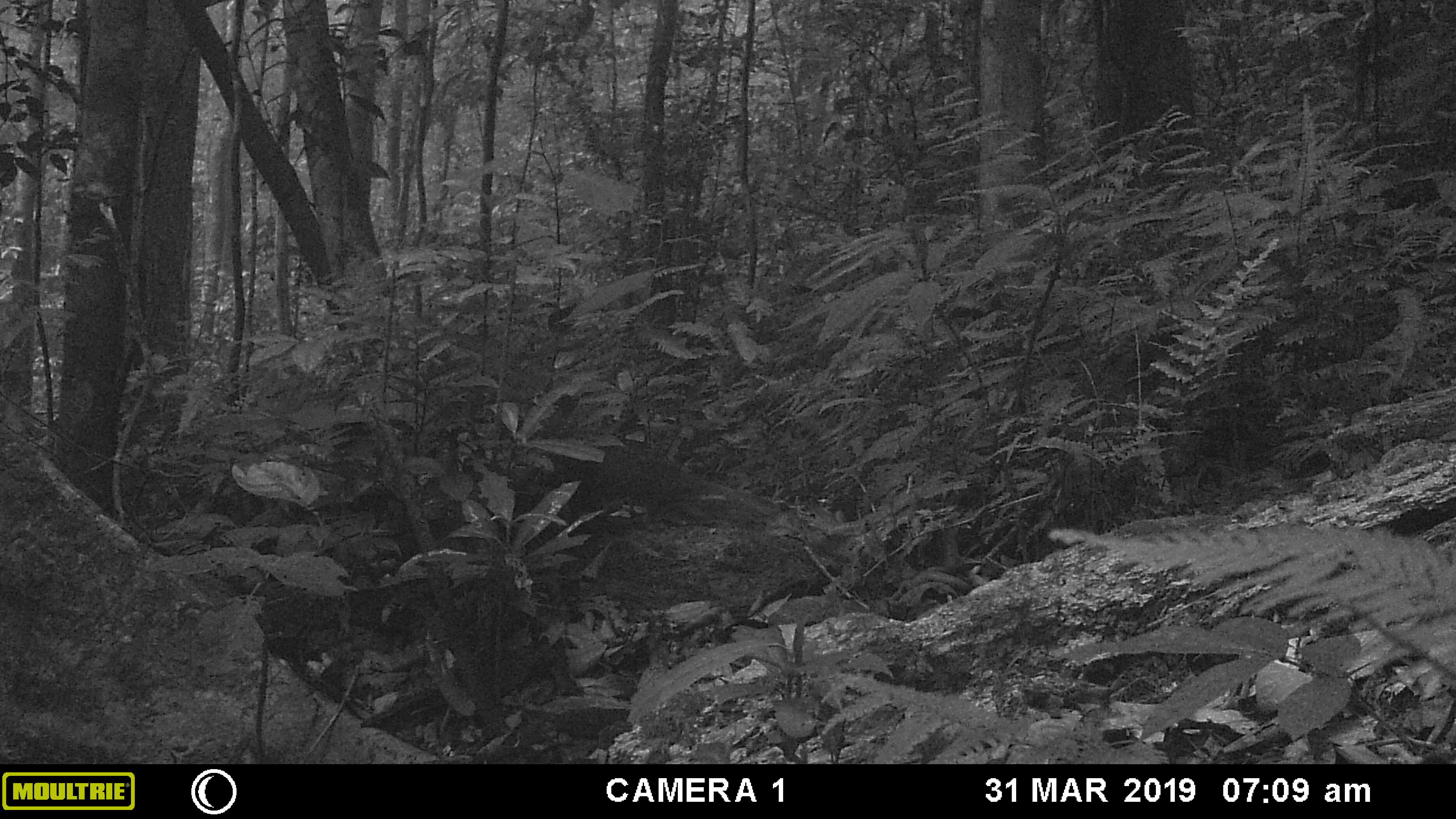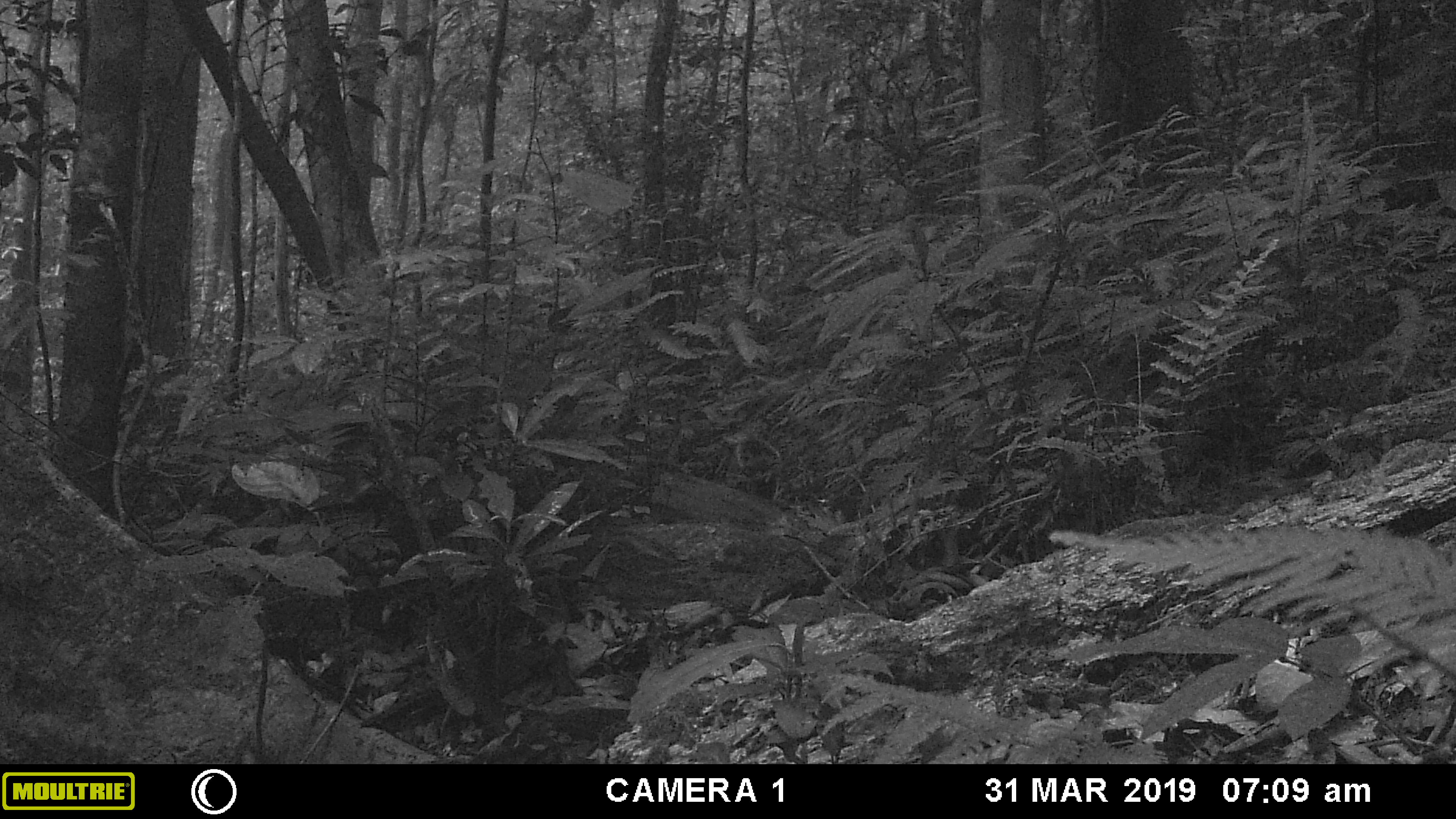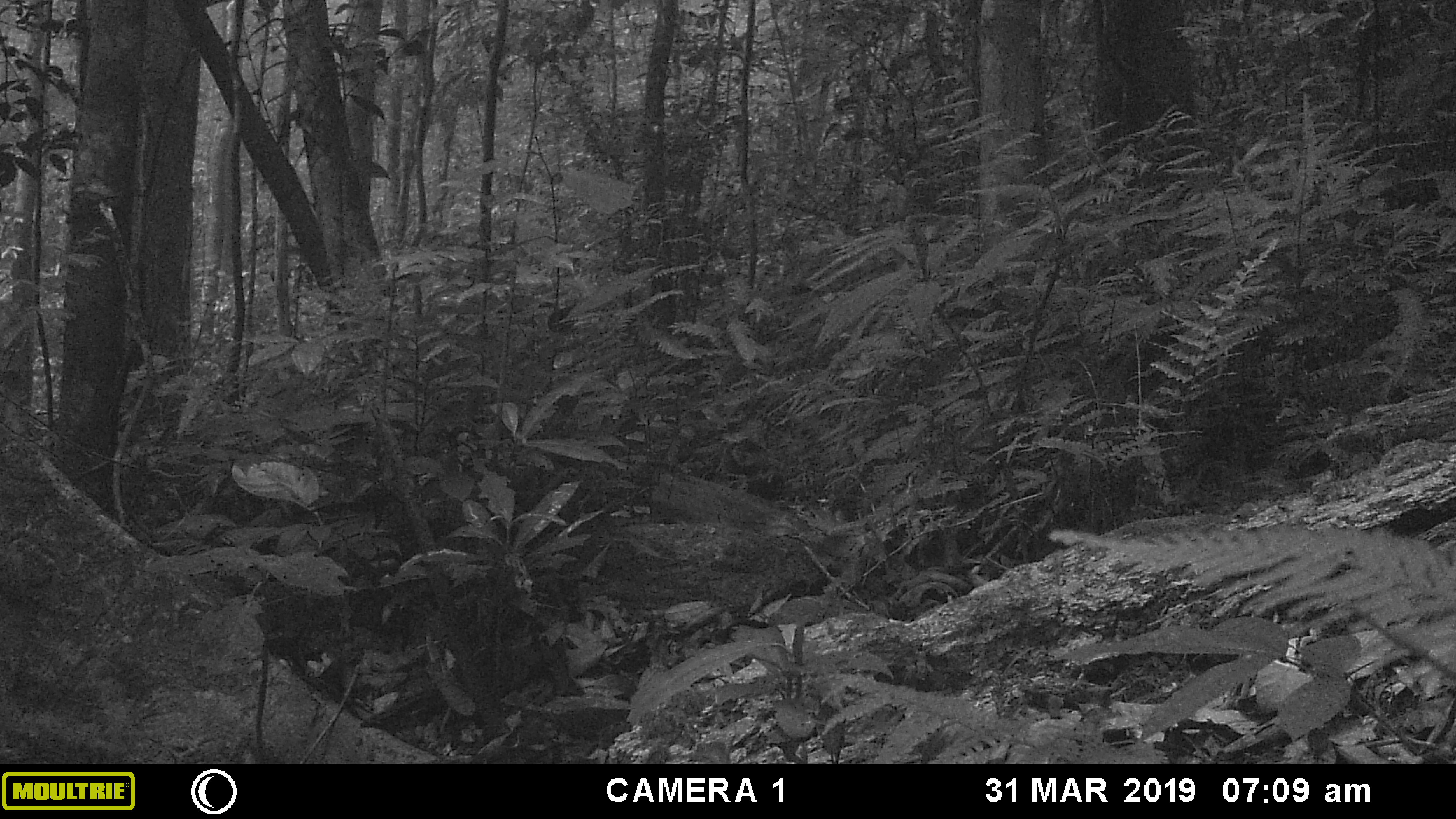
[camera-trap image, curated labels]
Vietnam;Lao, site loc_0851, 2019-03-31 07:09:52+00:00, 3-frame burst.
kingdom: Animalia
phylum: Chordata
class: Mammalia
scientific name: Mammalia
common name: mammal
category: unidentified mammal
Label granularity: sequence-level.